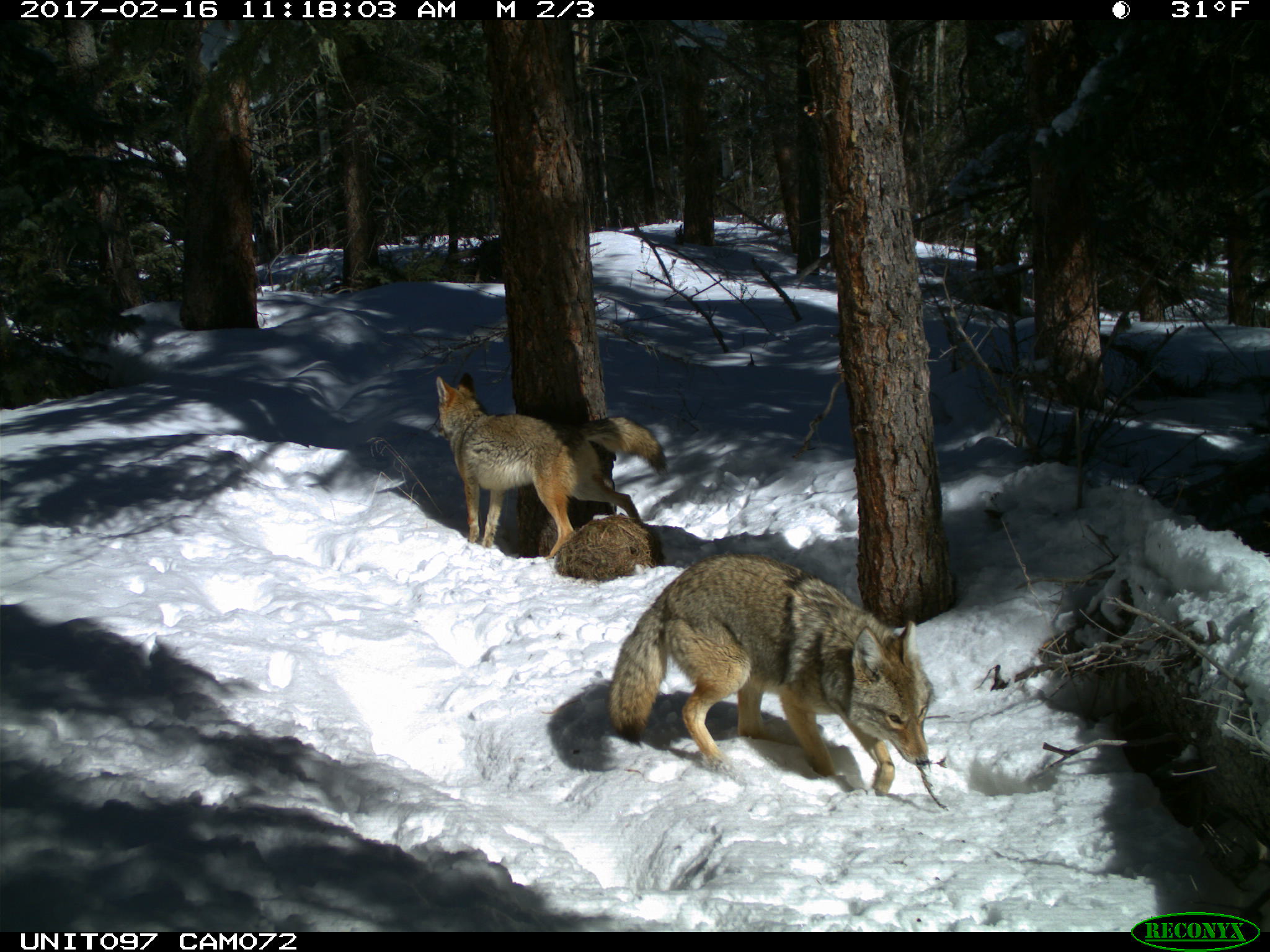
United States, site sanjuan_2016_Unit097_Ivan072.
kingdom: Animalia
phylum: Chordata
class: Mammalia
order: Carnivora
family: Canidae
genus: Canis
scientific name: Canis latrans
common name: coyote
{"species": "Canis latrans (coyote)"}